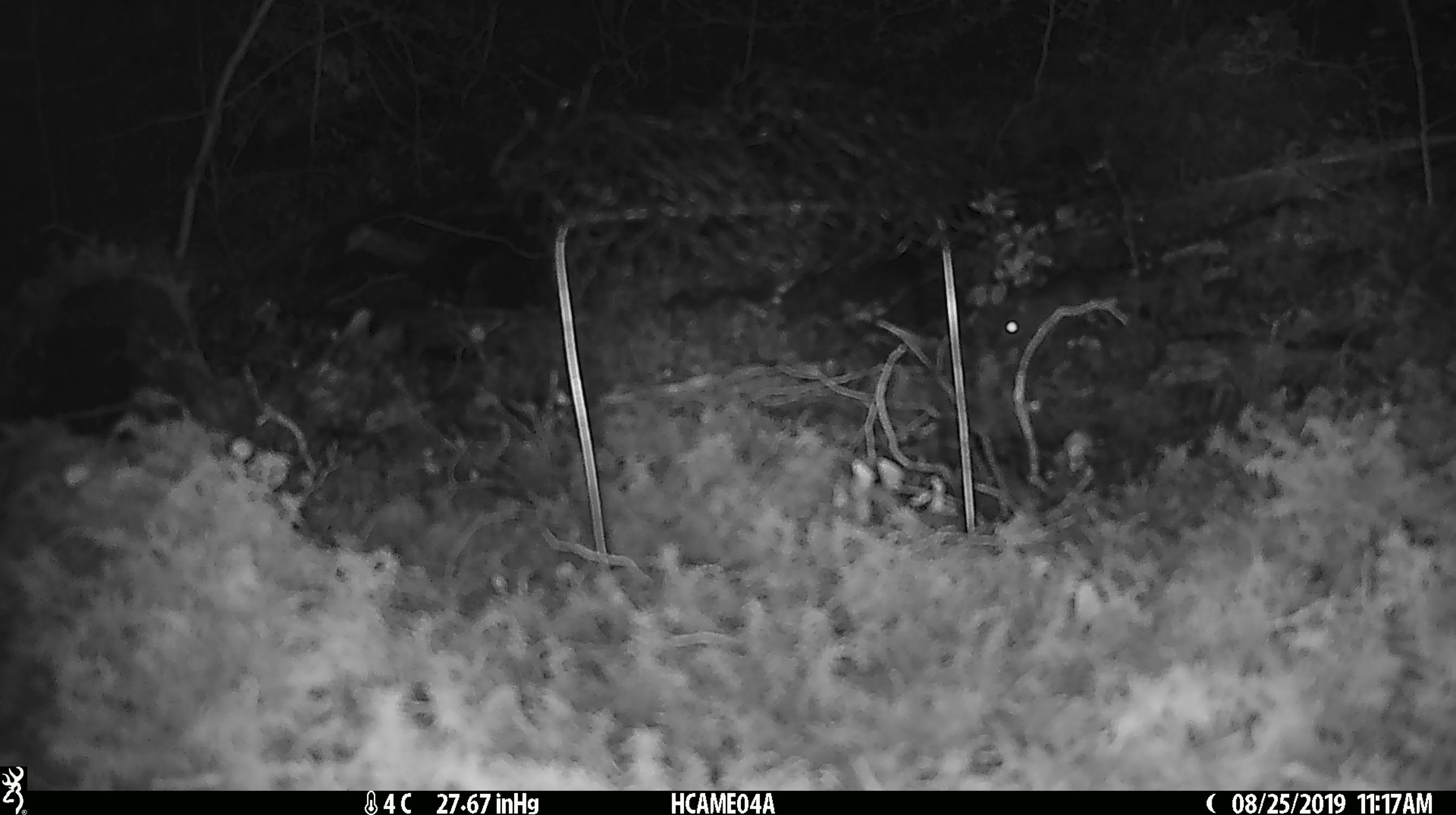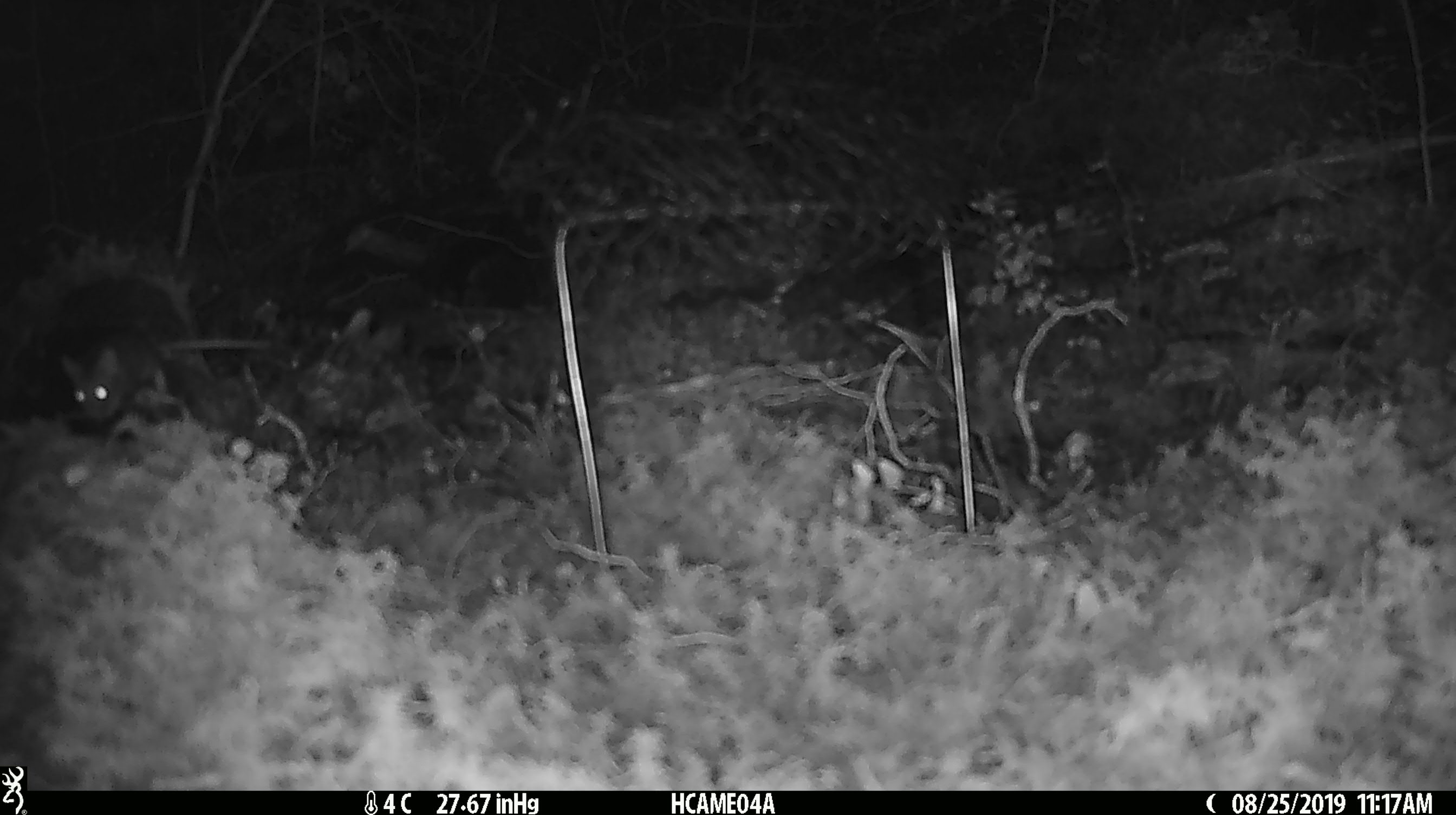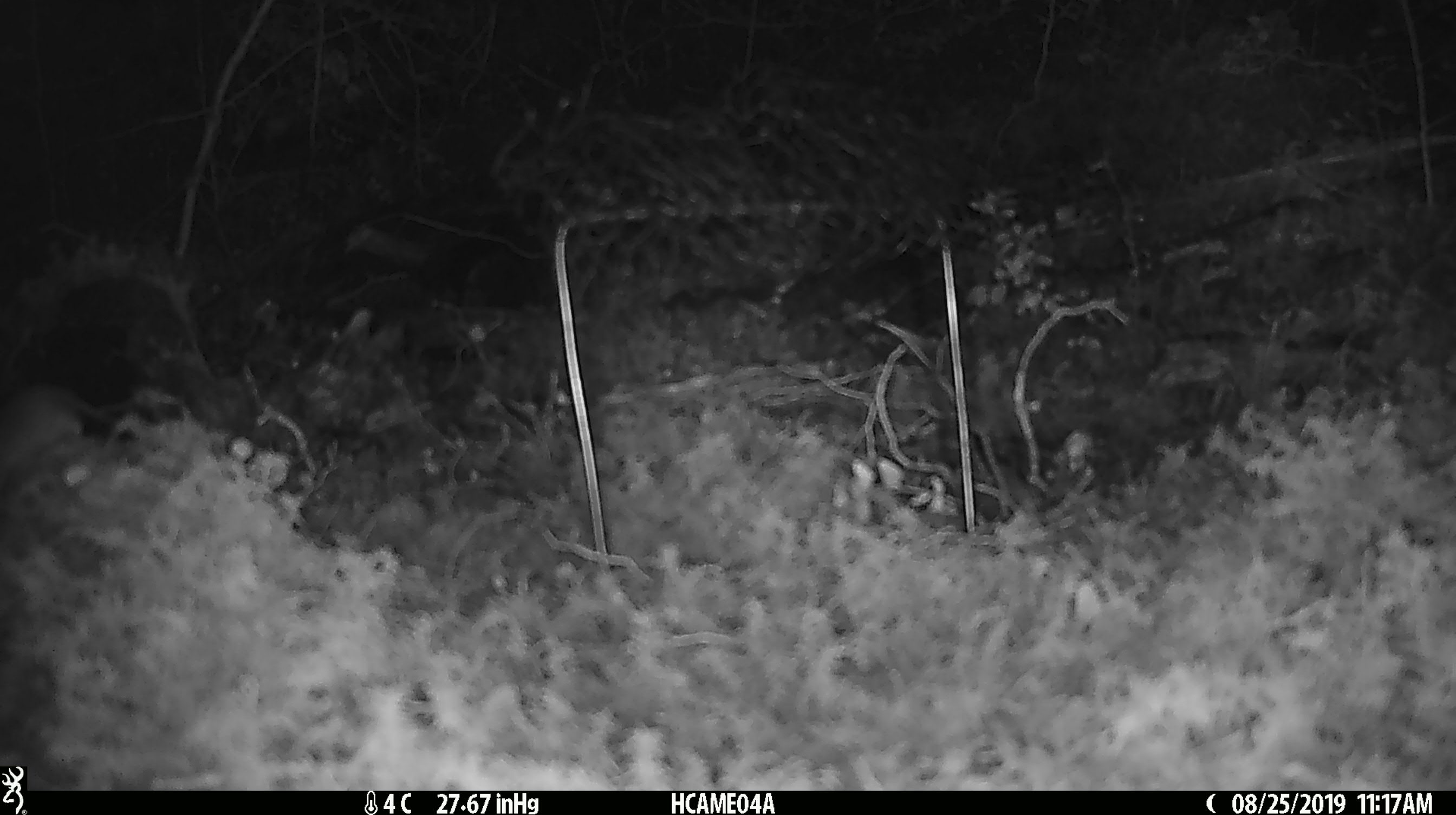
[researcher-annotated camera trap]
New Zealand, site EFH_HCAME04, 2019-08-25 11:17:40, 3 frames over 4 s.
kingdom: Animalia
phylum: Chordata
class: Mammalia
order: Rodentia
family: Muridae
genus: Mus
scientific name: Mus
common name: mouse